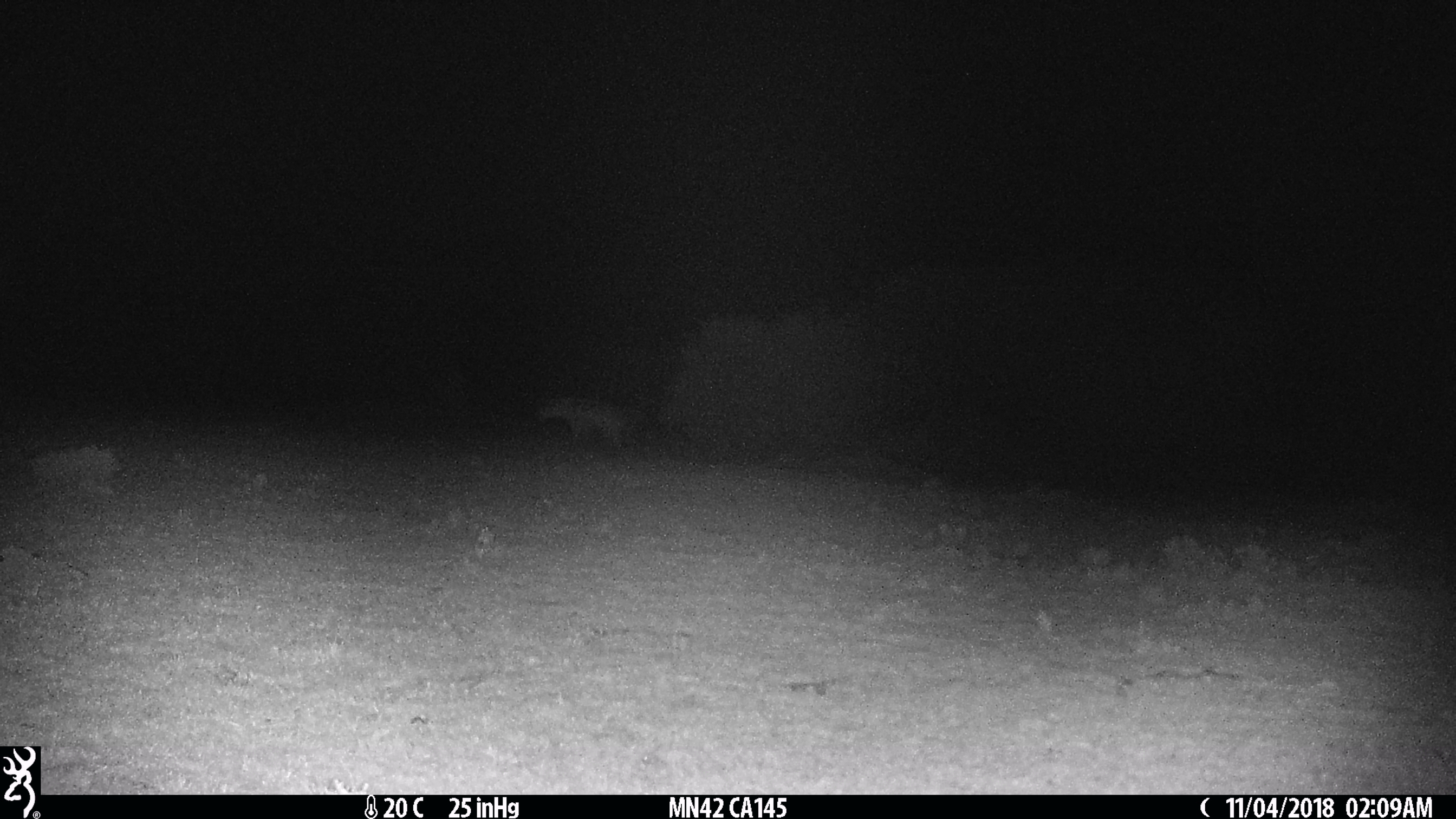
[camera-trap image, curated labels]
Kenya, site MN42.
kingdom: Animalia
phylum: Chordata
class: Mammalia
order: Carnivora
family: Hyaenidae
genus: Crocuta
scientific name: Crocuta crocuta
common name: spotted hyena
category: hyena spotted